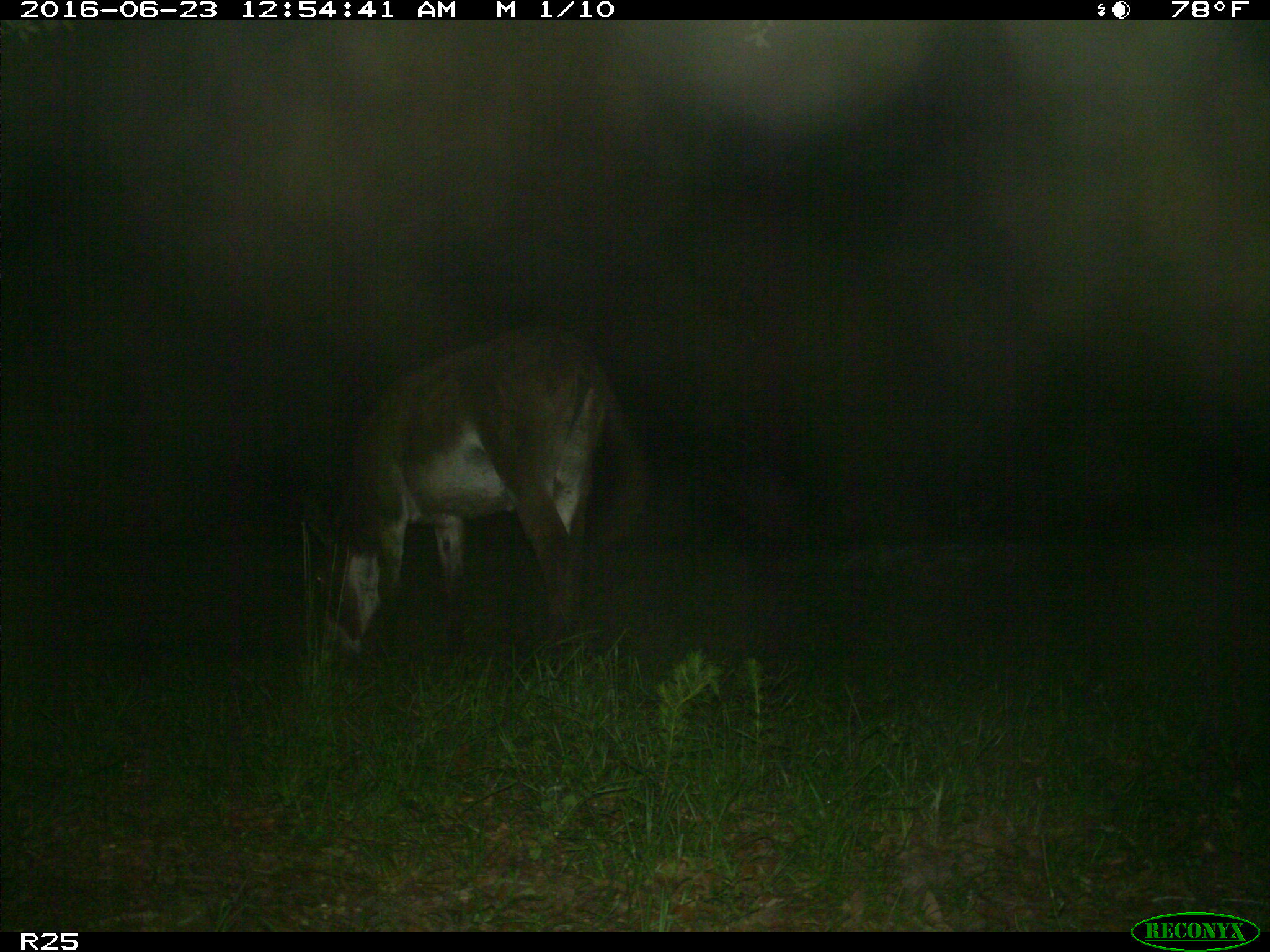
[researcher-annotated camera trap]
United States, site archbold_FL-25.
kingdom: Animalia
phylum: Chordata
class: Mammalia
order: Artiodactyla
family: Bovidae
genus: Bos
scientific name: Bos taurus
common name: domestic cow